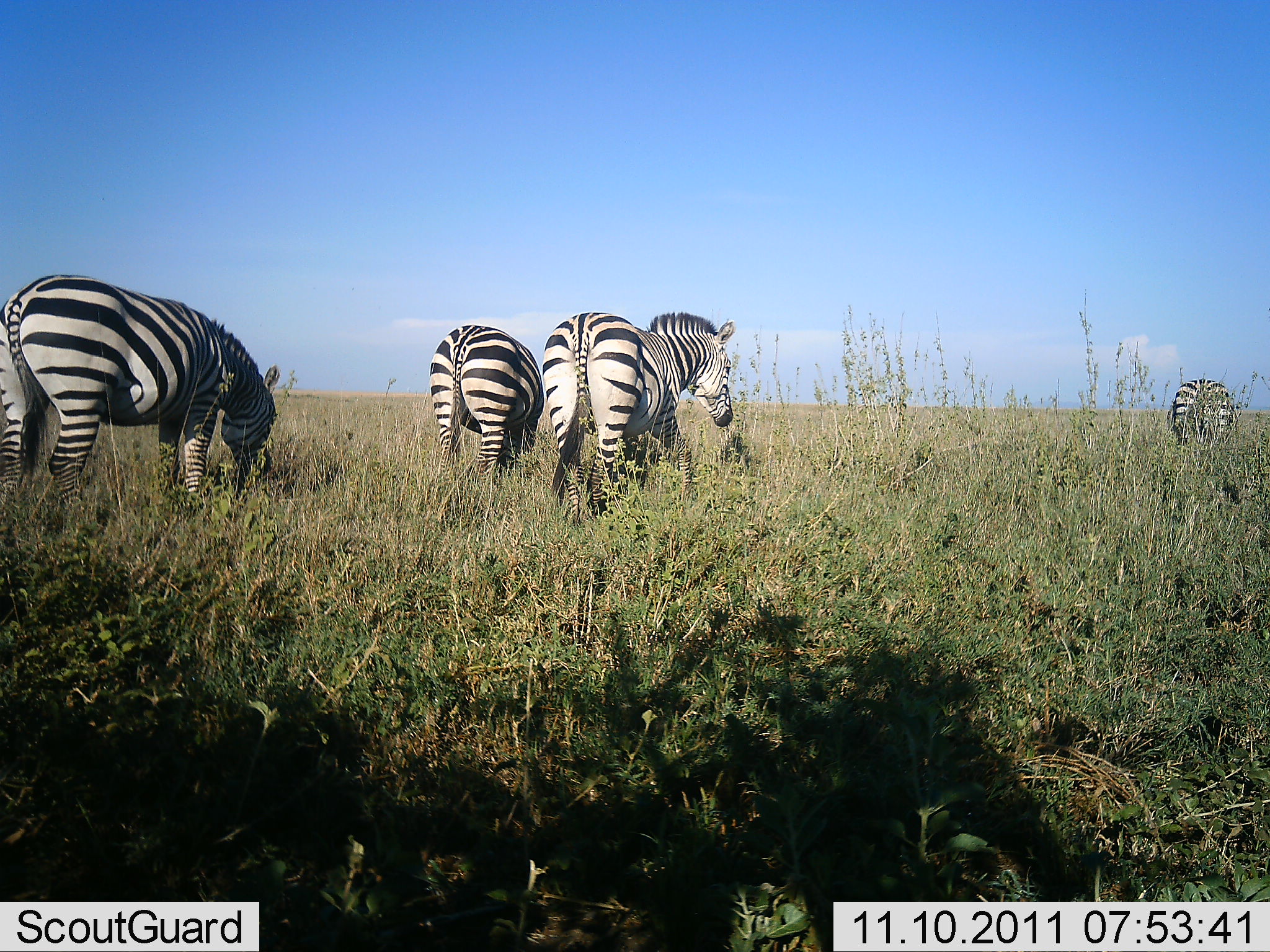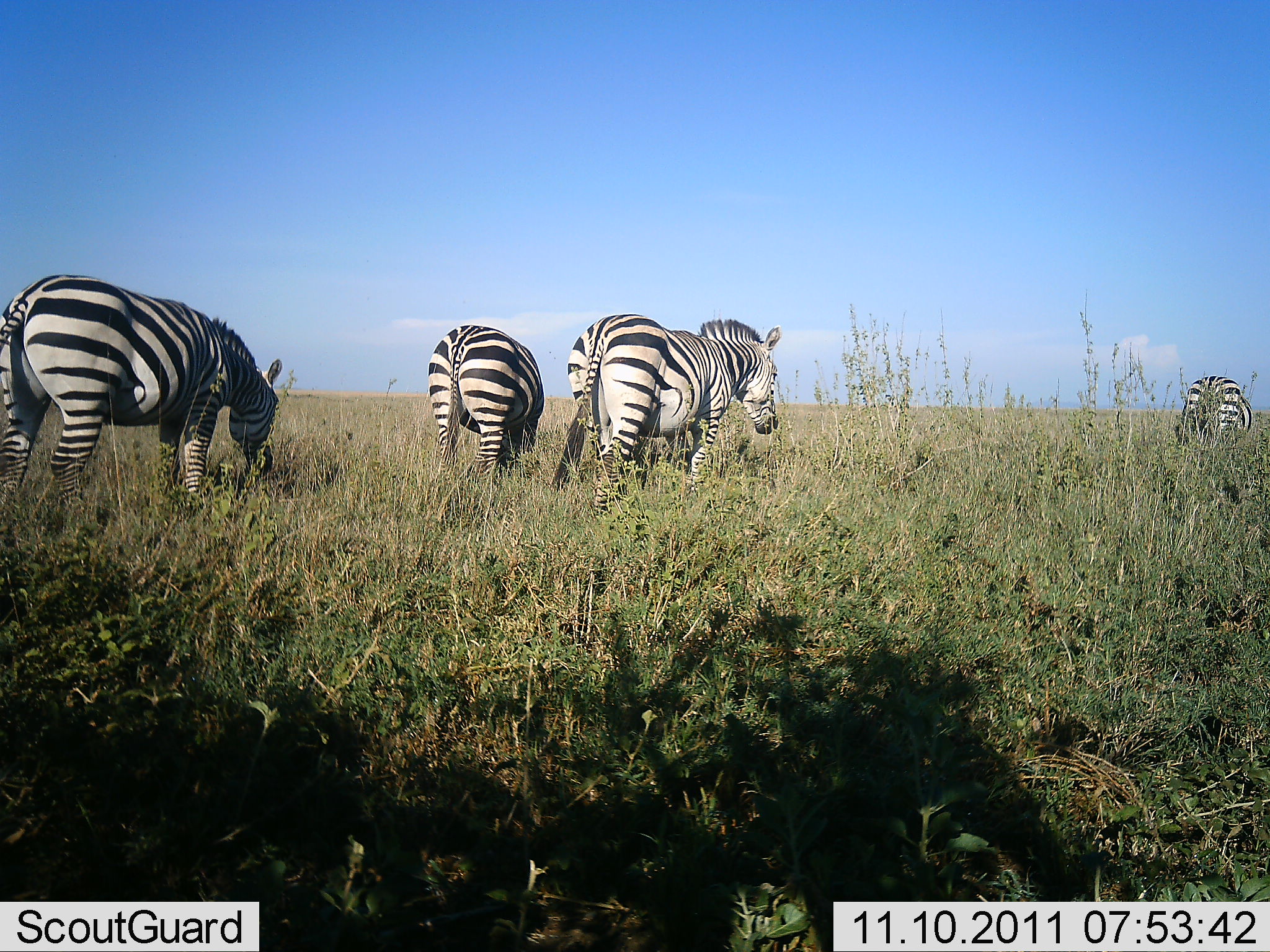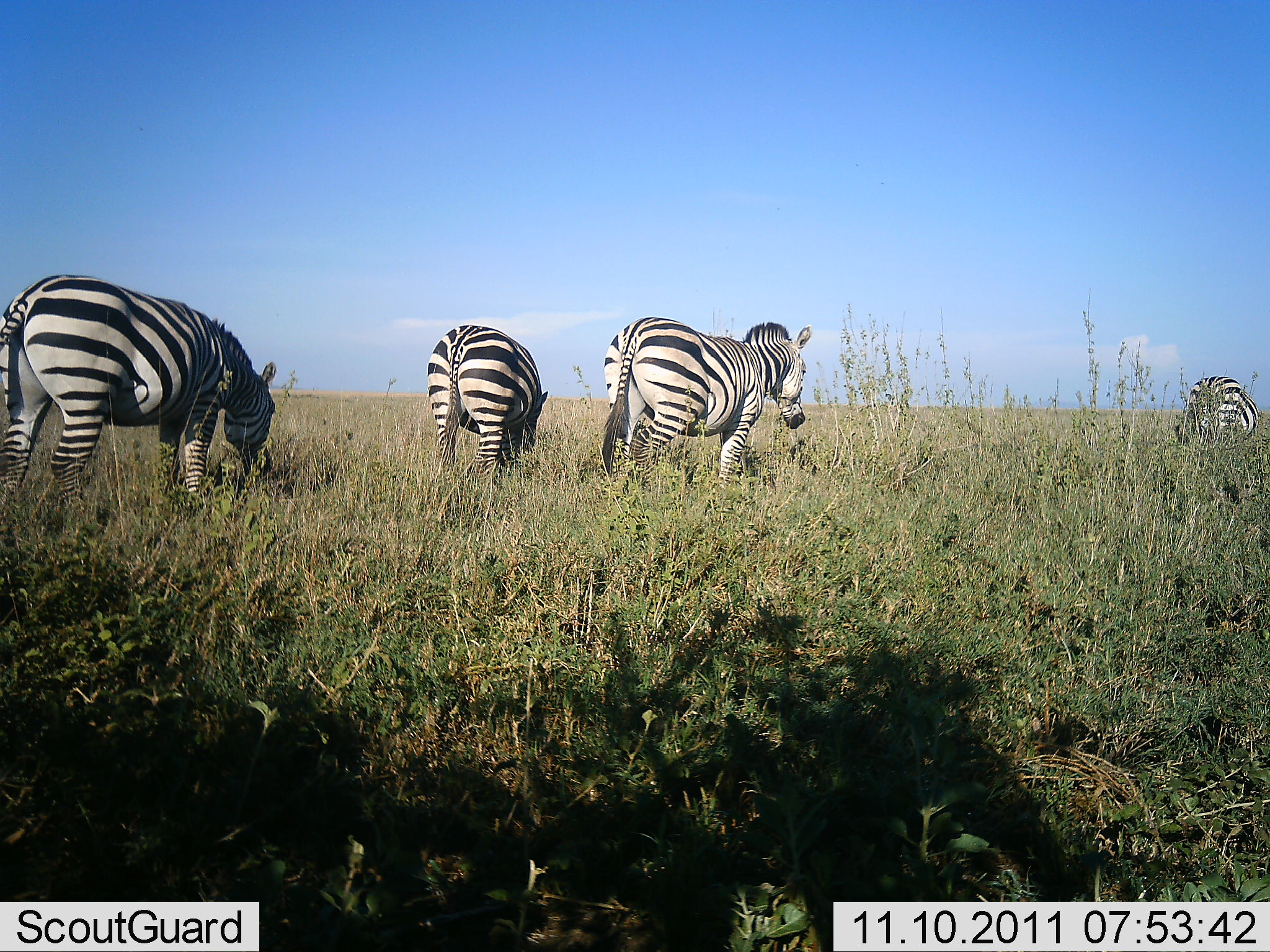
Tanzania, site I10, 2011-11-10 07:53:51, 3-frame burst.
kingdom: Animalia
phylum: Chordata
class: Mammalia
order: Perissodactyla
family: Equidae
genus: Equus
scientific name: Equus quagga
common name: plains zebra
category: zebra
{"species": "zebra (plains zebra) (Equus quagga)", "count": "4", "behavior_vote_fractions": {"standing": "54%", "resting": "0%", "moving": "69%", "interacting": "0%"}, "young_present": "0%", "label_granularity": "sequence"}